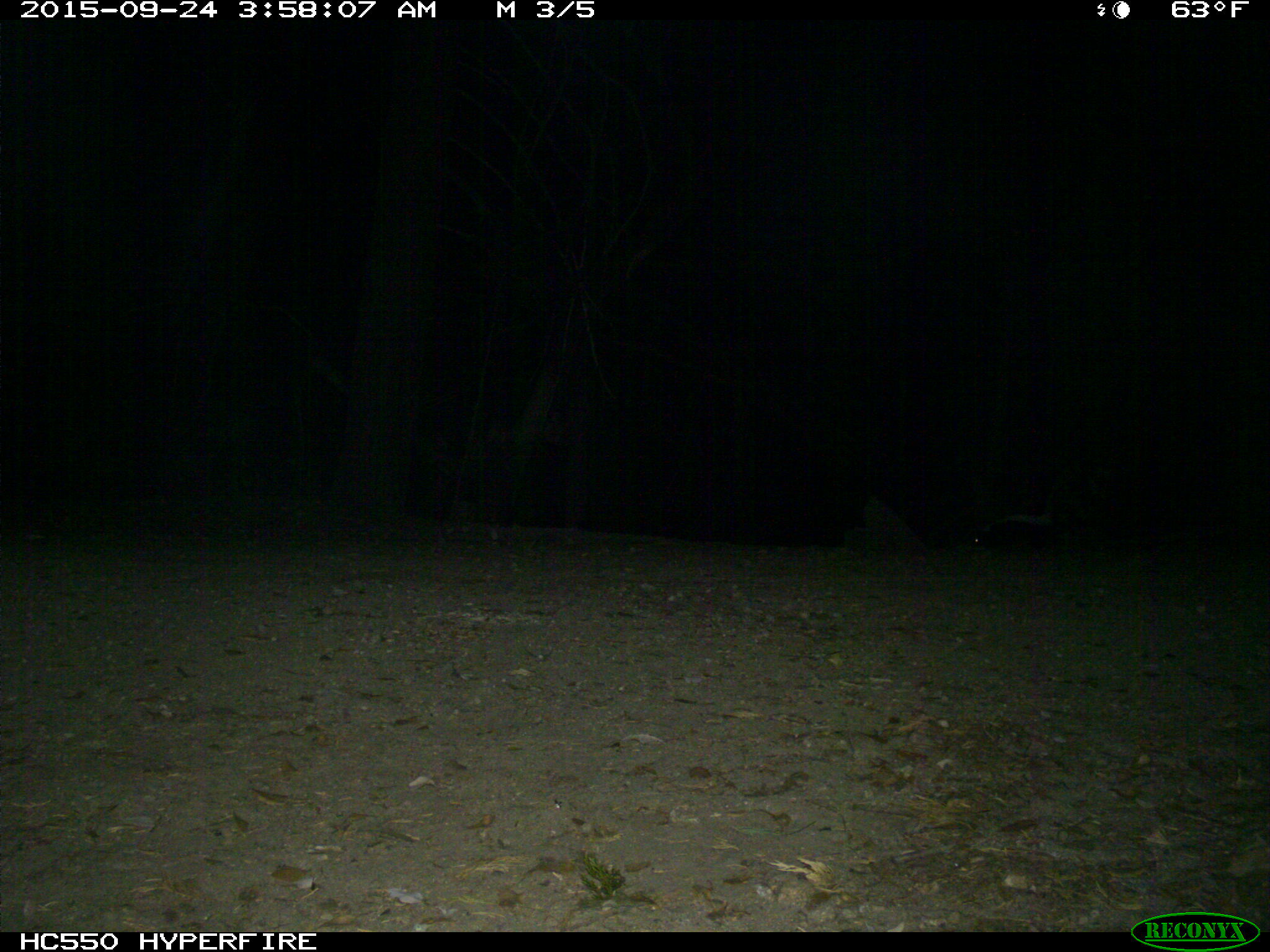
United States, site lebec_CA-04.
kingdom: Animalia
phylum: Chordata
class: Mammalia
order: Carnivora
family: Mephitidae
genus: Mephitis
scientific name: Mephitis mephitis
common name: striped skunk